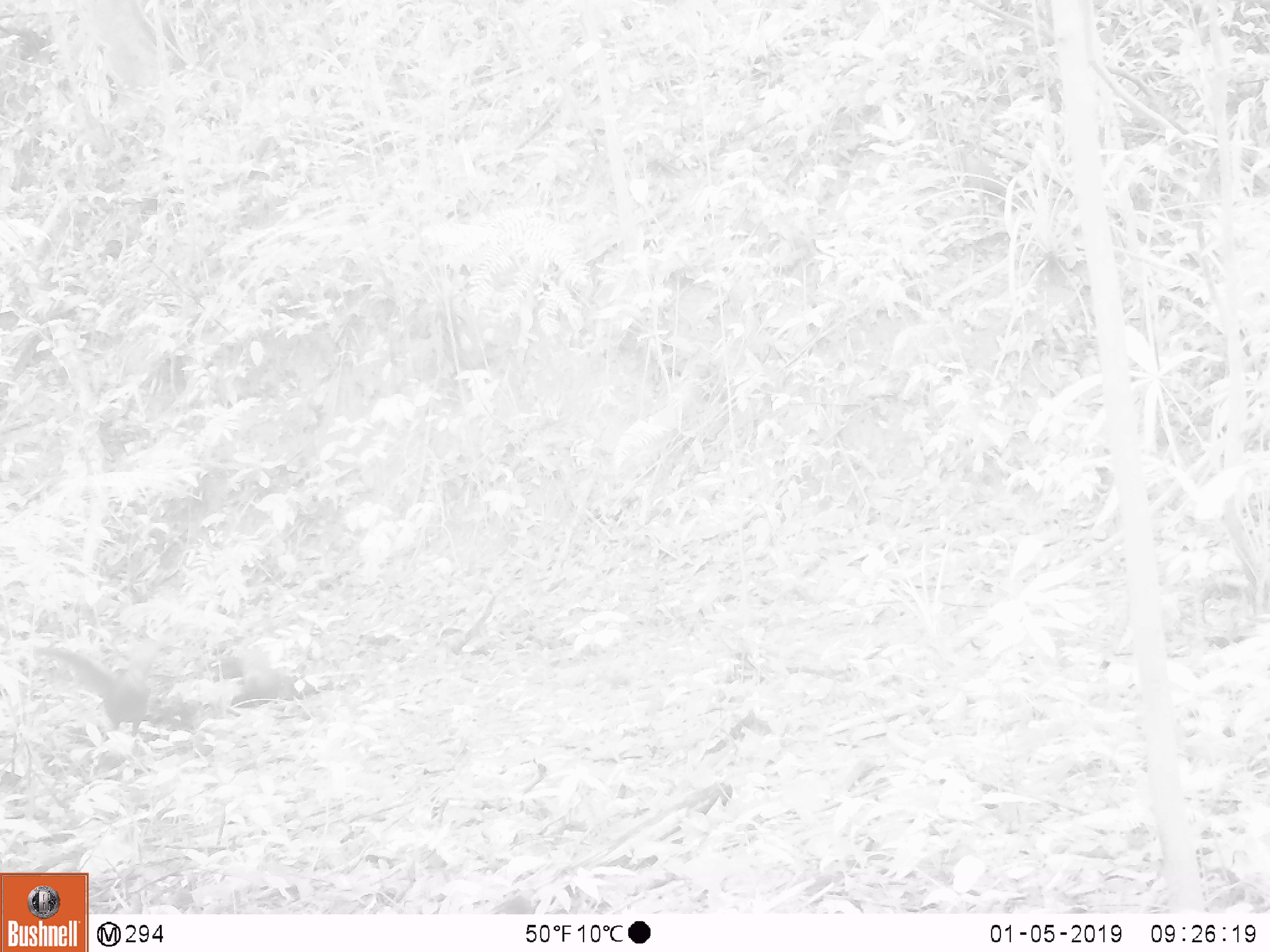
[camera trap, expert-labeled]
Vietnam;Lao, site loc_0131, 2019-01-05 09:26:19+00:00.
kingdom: Animalia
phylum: Chordata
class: Aves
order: Galliformes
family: Phasianidae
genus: Lophura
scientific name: Lophura nycthemera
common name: silver pheasant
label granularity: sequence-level